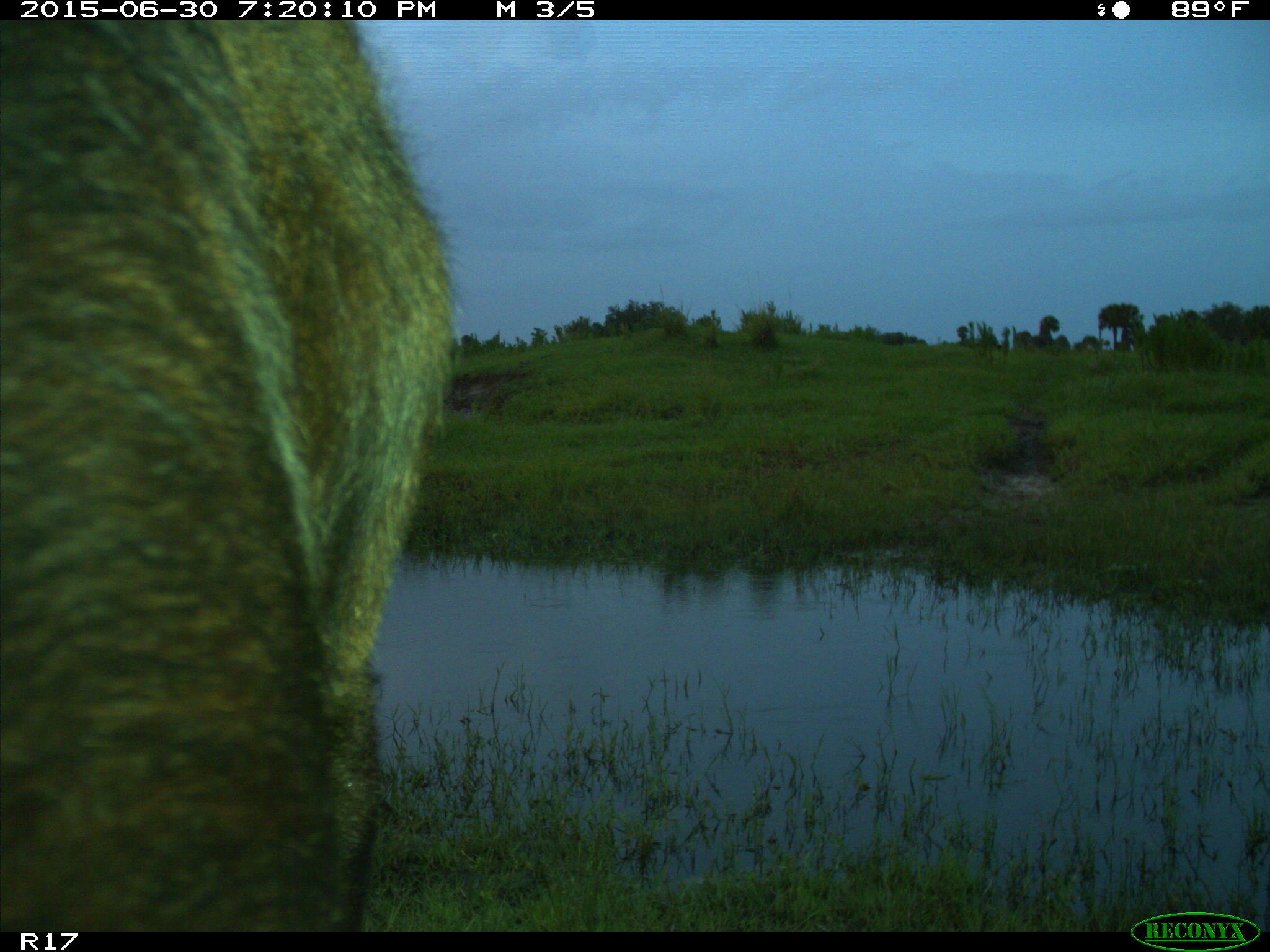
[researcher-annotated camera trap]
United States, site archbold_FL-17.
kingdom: Animalia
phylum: Chordata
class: Mammalia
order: Artiodactyla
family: Bovidae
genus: Bos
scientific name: Bos taurus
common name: domestic cow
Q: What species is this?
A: Bos taurus (domestic cow).